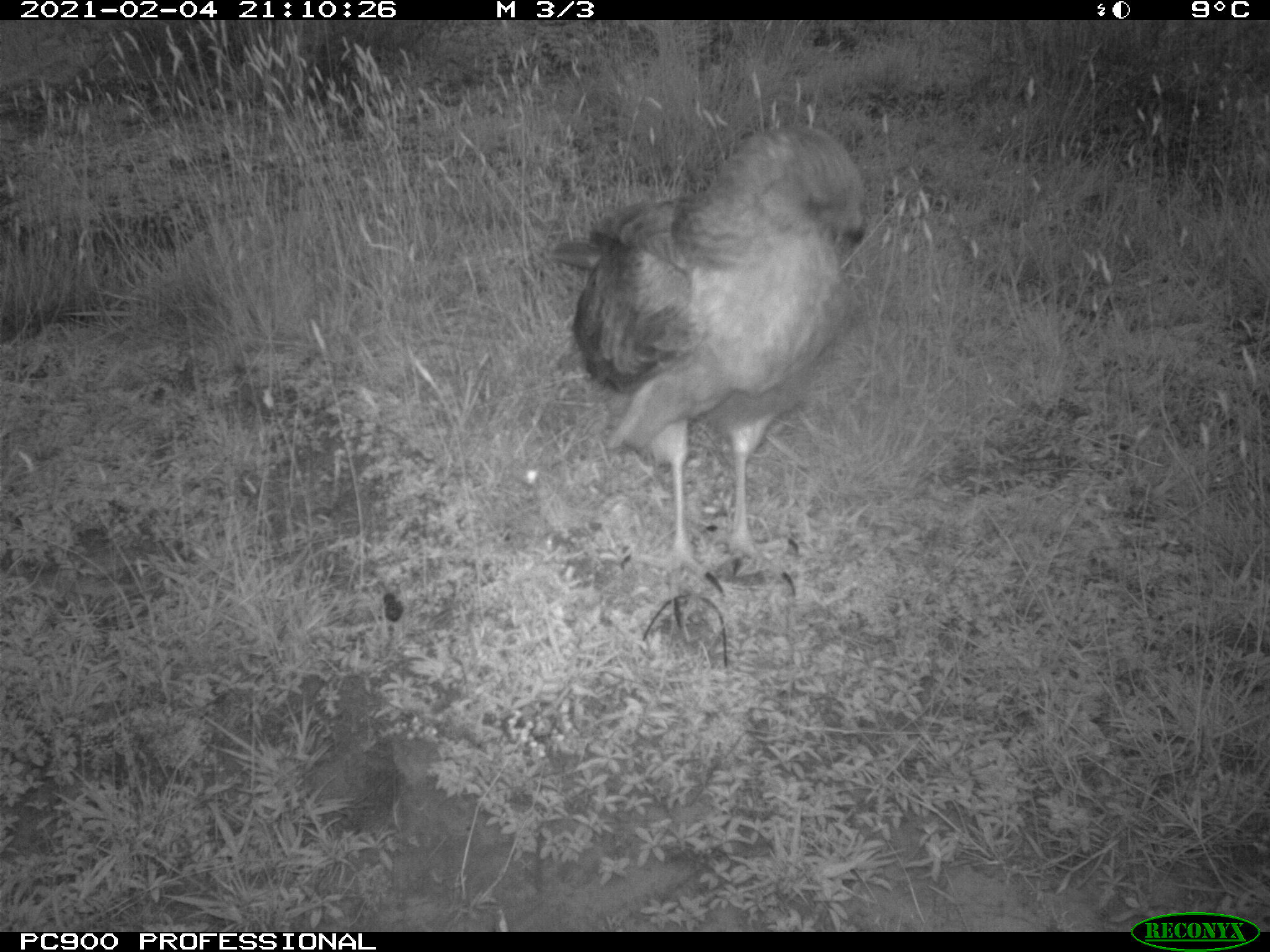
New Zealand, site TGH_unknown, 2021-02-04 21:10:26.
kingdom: Animalia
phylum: Chordata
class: Aves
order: Accipitriformes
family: Accipitridae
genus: Circus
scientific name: Circus approximans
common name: swamp harrier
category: harrier